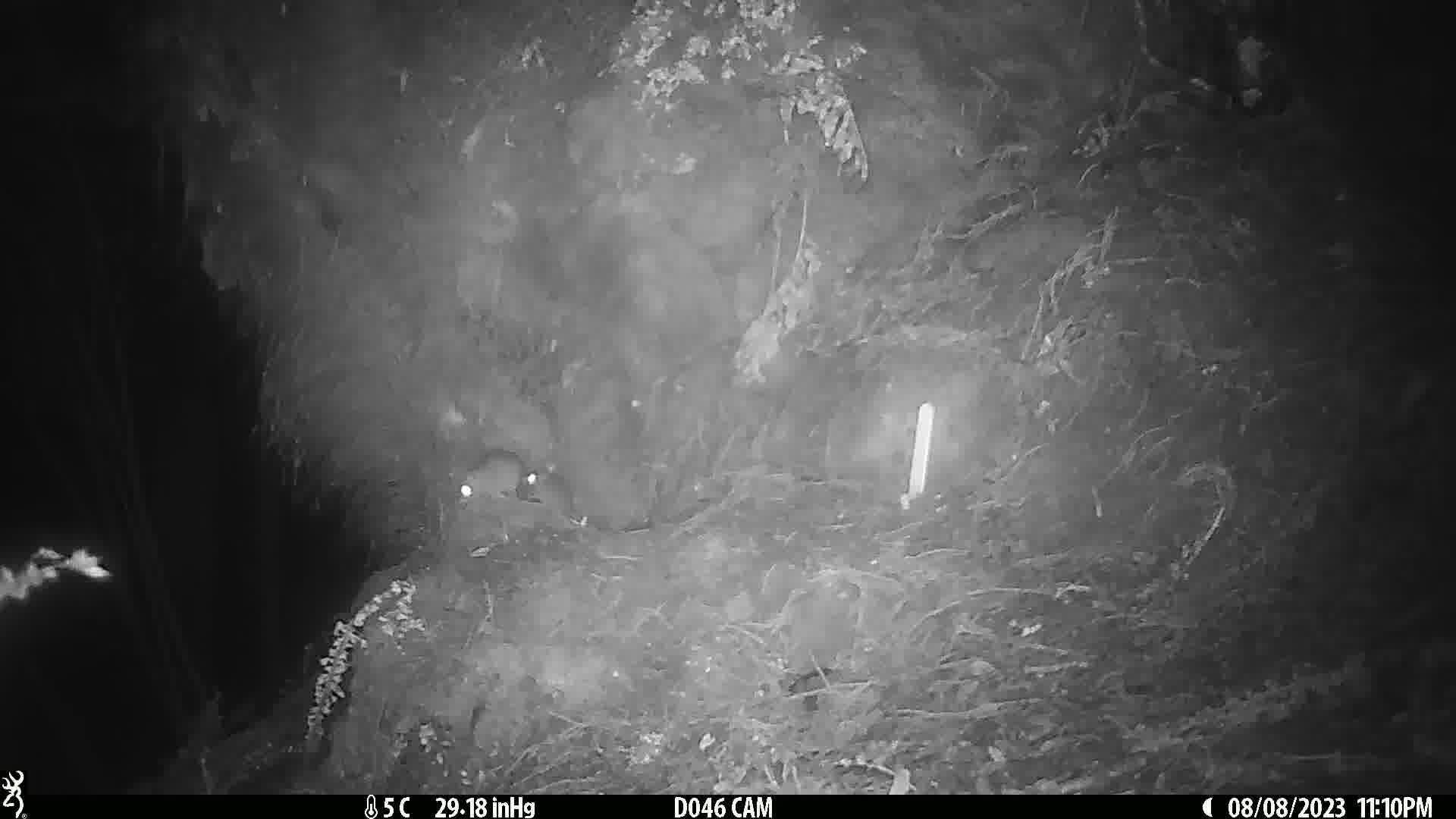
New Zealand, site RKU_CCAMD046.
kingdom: Animalia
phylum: Chordata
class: Mammalia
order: Rodentia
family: Muridae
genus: Rattus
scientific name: Rattus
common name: rat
Rat (Rattus).